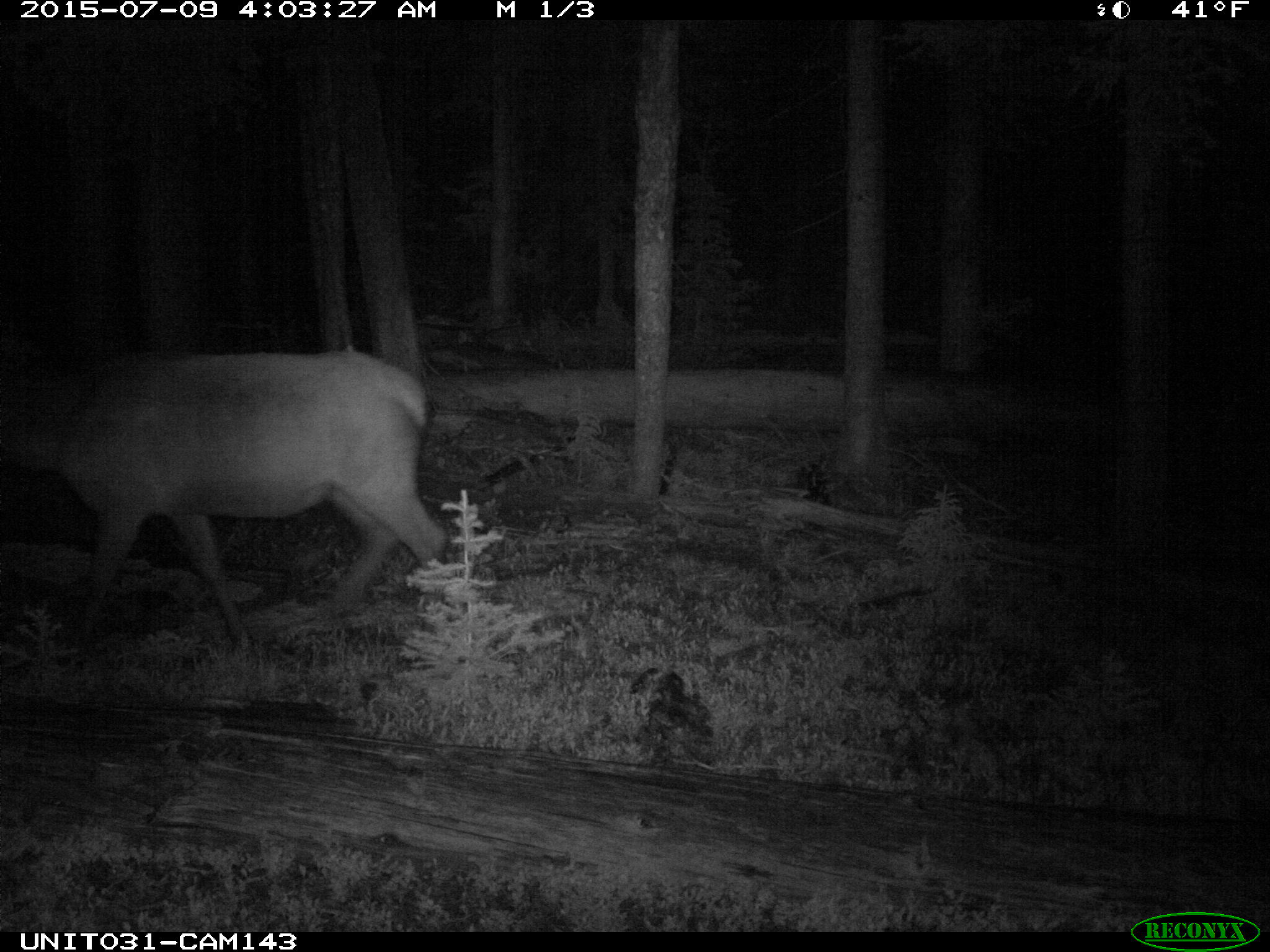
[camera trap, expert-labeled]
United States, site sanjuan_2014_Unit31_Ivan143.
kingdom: Animalia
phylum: Chordata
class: Mammalia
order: Artiodactyla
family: Cervidae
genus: Cervus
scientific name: Cervus elaphus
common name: red deer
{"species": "Cervus elaphus (red deer)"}